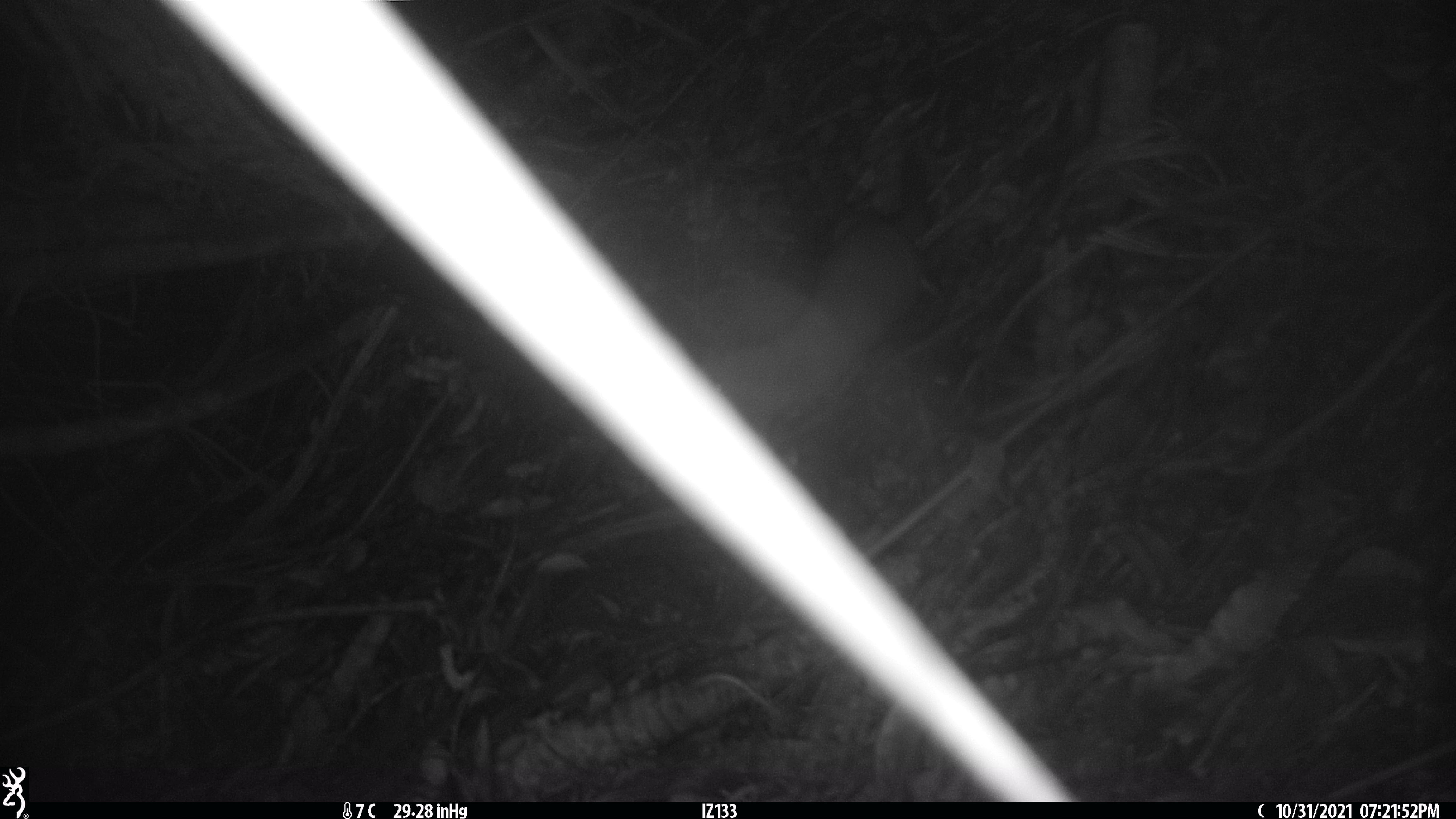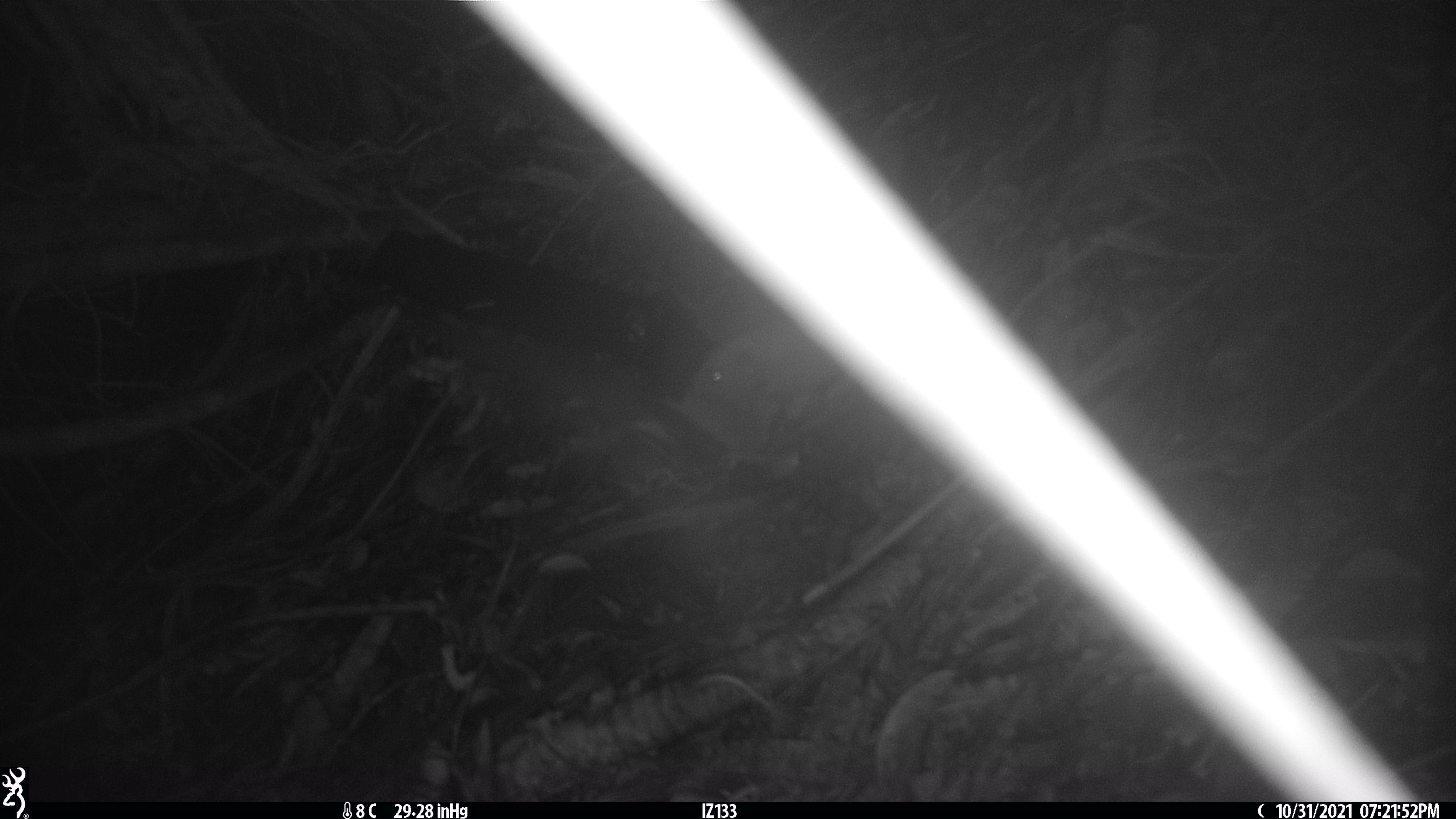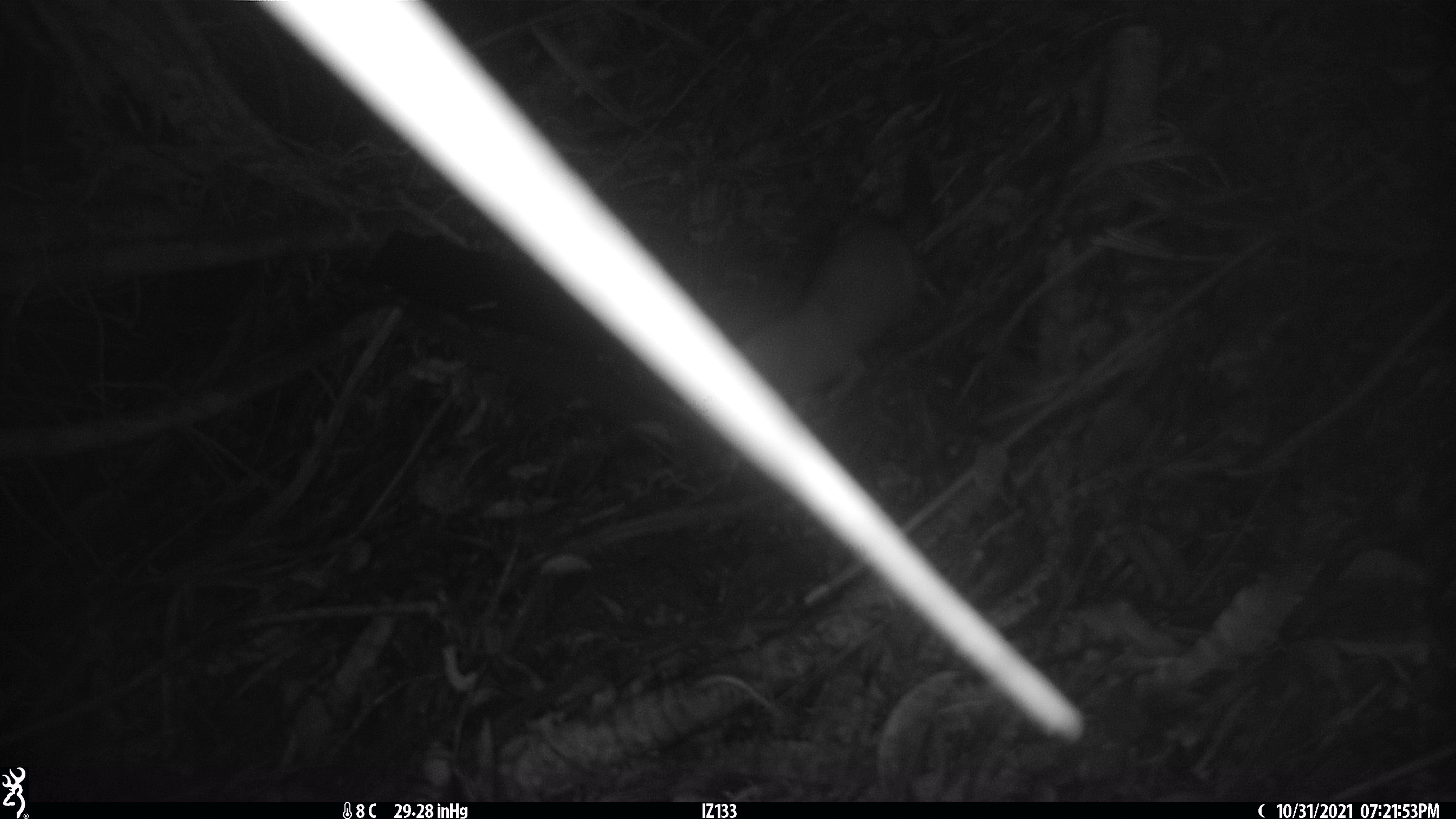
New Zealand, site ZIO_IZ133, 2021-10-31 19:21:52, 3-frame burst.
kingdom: Animalia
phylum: Chordata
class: Mammalia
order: Carnivora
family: Mustelidae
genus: Mustela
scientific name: Mustela erminea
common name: stoat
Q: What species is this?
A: Stoat (Mustela erminea).